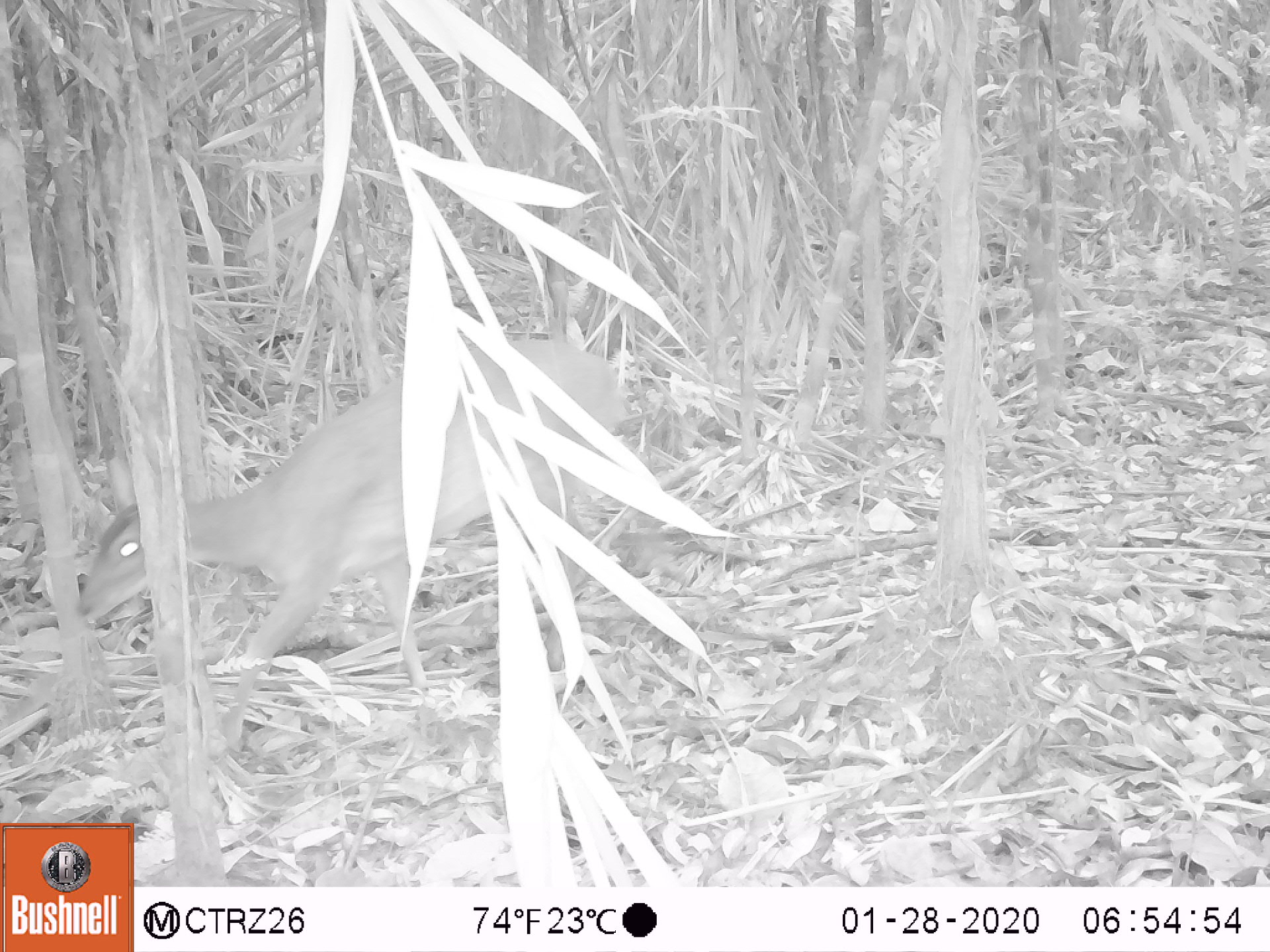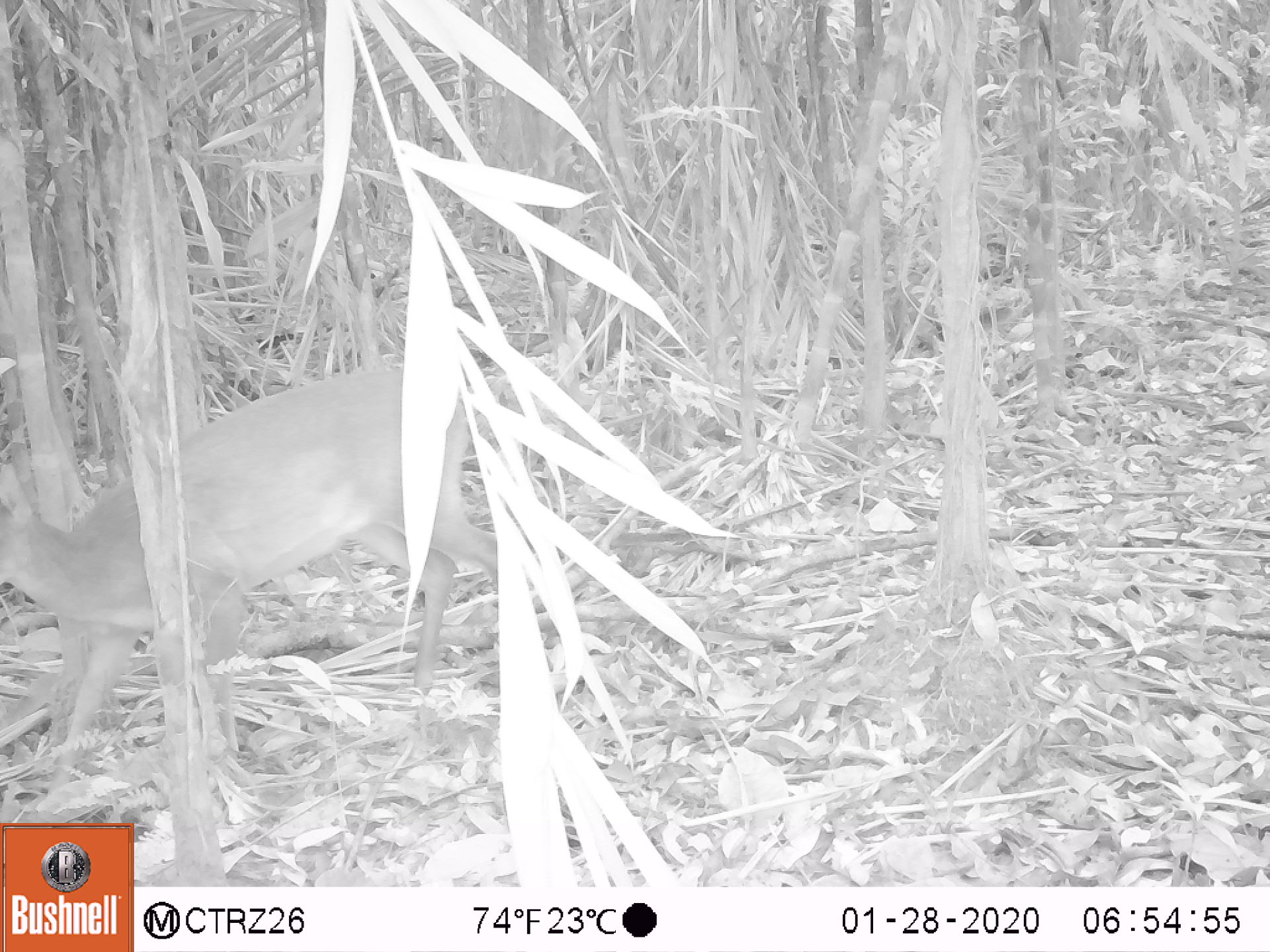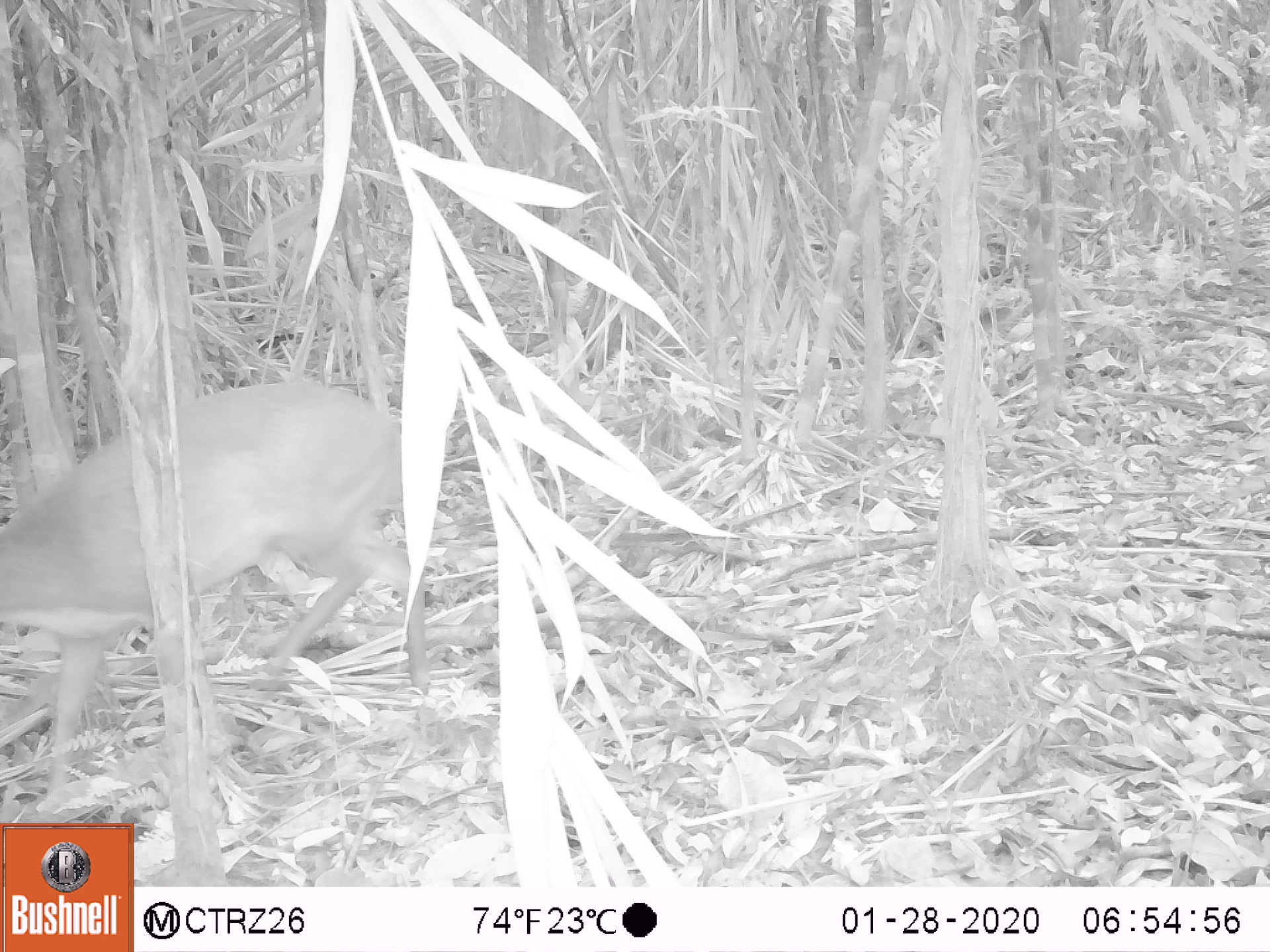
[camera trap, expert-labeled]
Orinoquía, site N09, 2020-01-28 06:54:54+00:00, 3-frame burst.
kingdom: Animalia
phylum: Chordata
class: Mammalia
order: Artiodactyla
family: Cervidae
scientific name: Cervidae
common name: deer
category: unknown cervid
Unknown cervid (deer) (Cervidae).